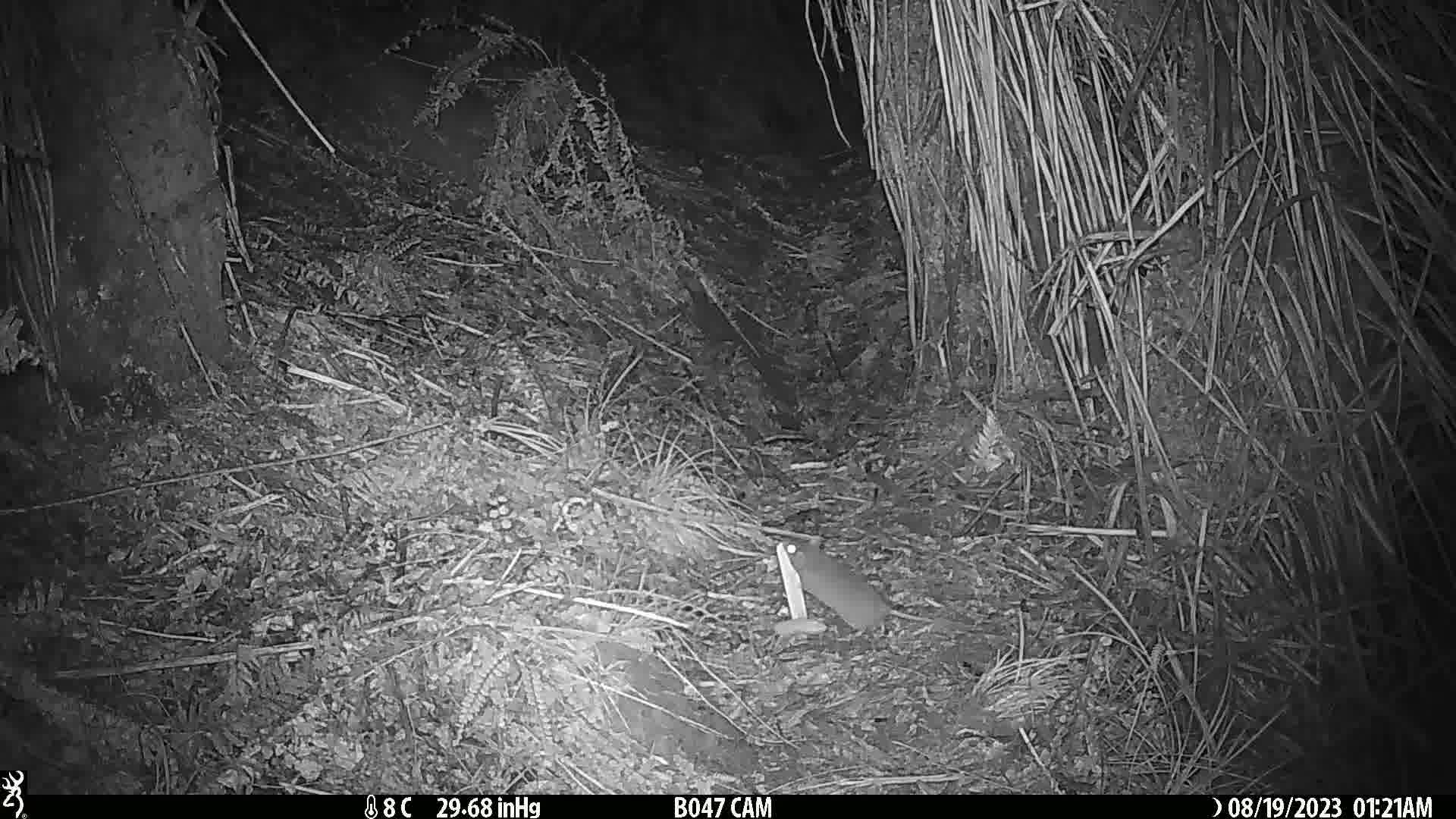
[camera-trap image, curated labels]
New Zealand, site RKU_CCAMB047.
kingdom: Animalia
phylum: Chordata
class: Mammalia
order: Rodentia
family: Muridae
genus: Rattus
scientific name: Rattus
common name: rat